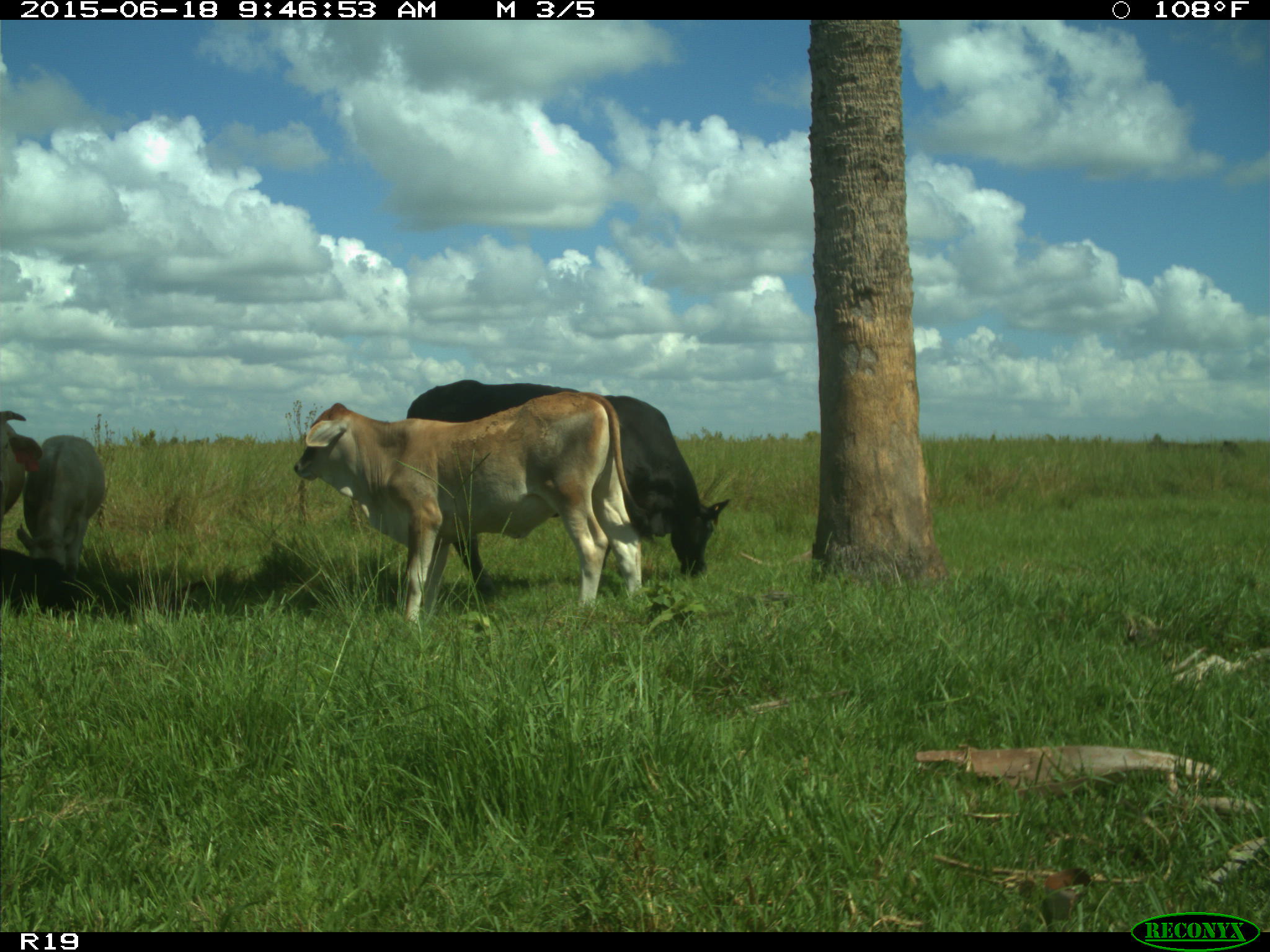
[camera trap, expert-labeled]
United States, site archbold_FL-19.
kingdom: Animalia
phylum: Chordata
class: Mammalia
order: Artiodactyla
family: Bovidae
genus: Bos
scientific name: Bos taurus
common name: domestic cow